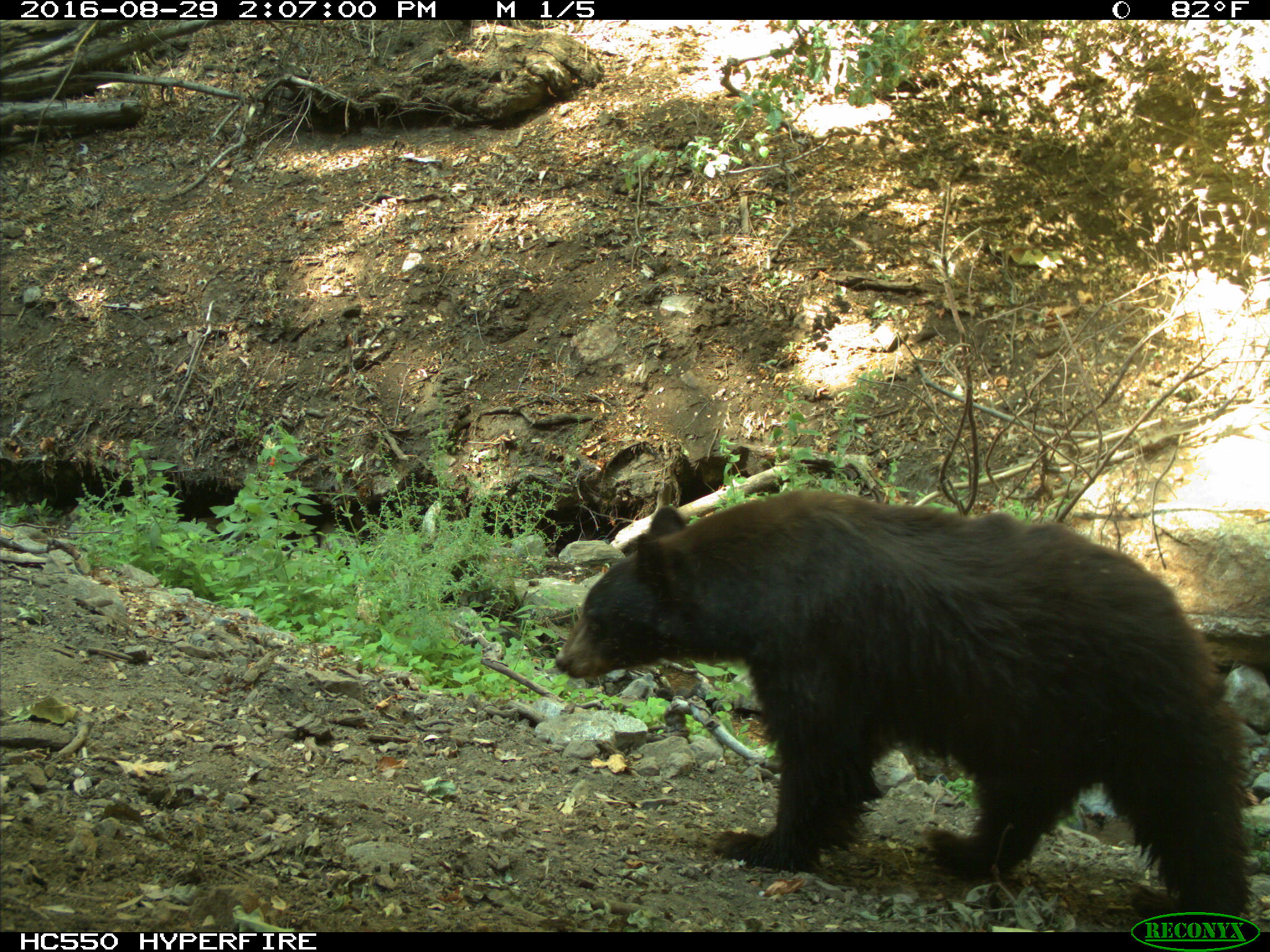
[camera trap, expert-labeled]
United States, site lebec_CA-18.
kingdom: Animalia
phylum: Chordata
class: Mammalia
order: Carnivora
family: Ursidae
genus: Ursus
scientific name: Ursus americanus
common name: american black bear